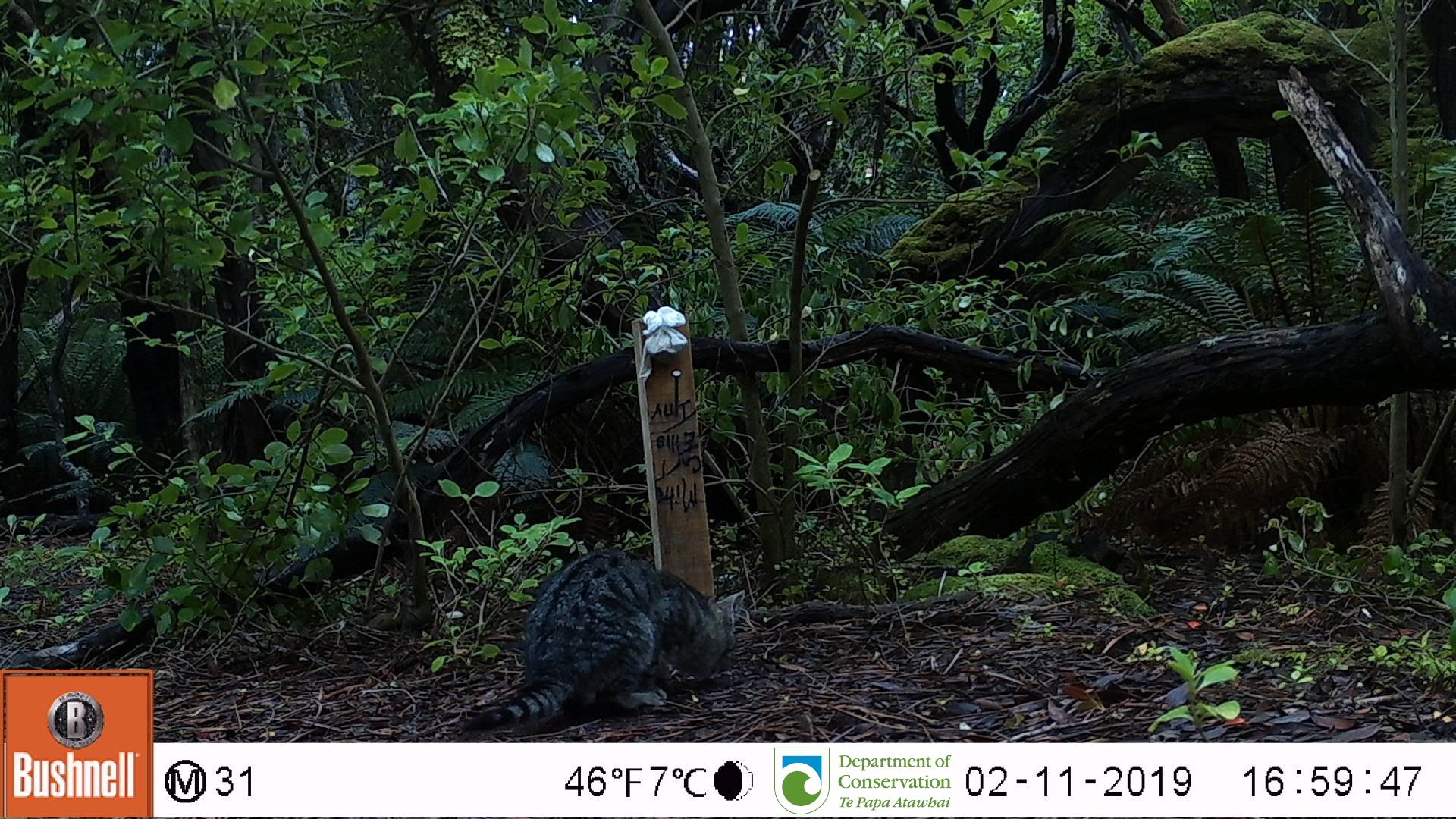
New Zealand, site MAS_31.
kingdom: Animalia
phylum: Chordata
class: Mammalia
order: Carnivora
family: Felidae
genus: Felis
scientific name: Felis catus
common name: domestic cat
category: cat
Cat (domestic cat) (Felis catus).